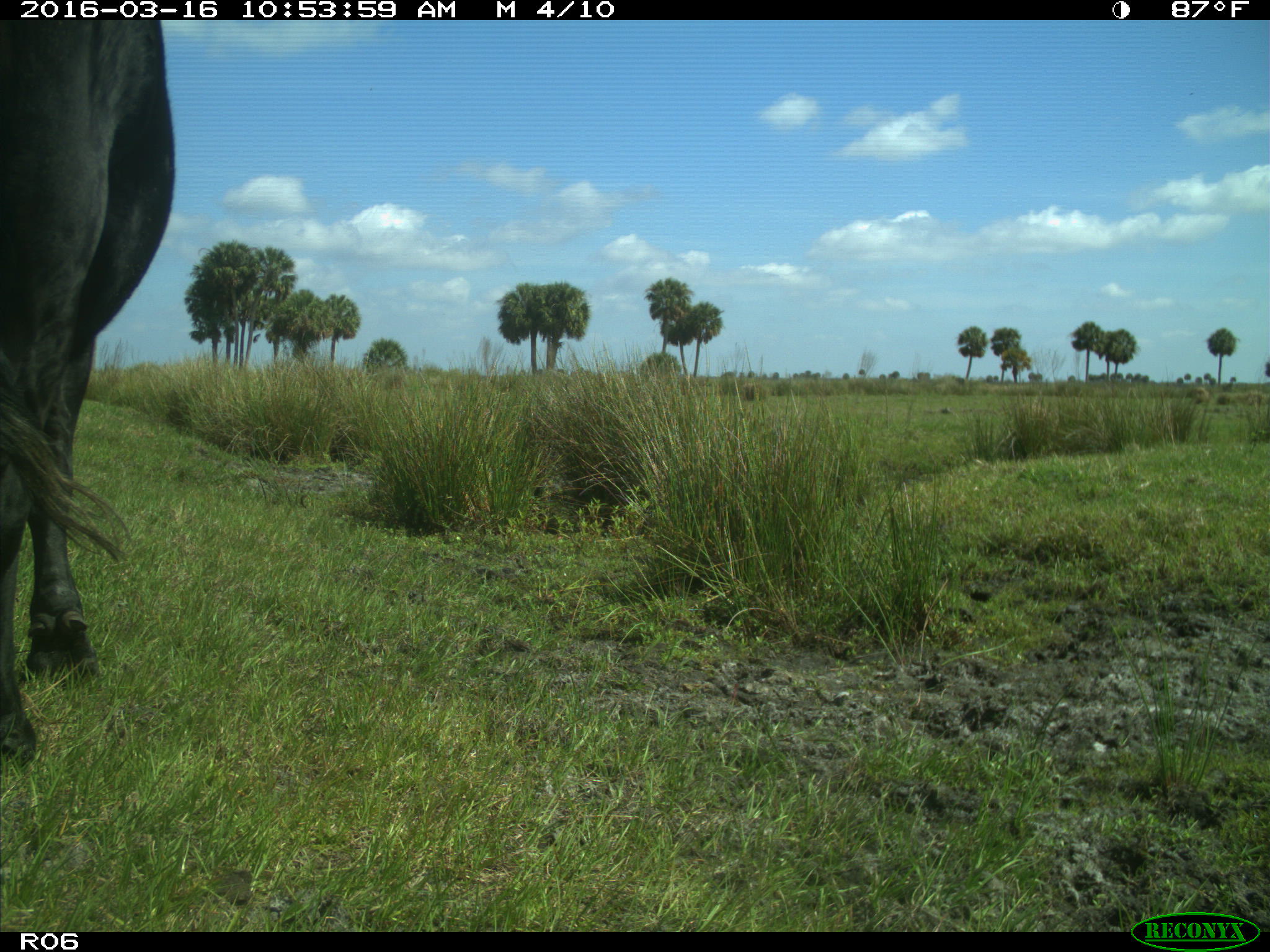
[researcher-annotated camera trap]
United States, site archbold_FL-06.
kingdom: Animalia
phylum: Chordata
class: Mammalia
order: Artiodactyla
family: Bovidae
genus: Bos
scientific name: Bos taurus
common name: domestic cow